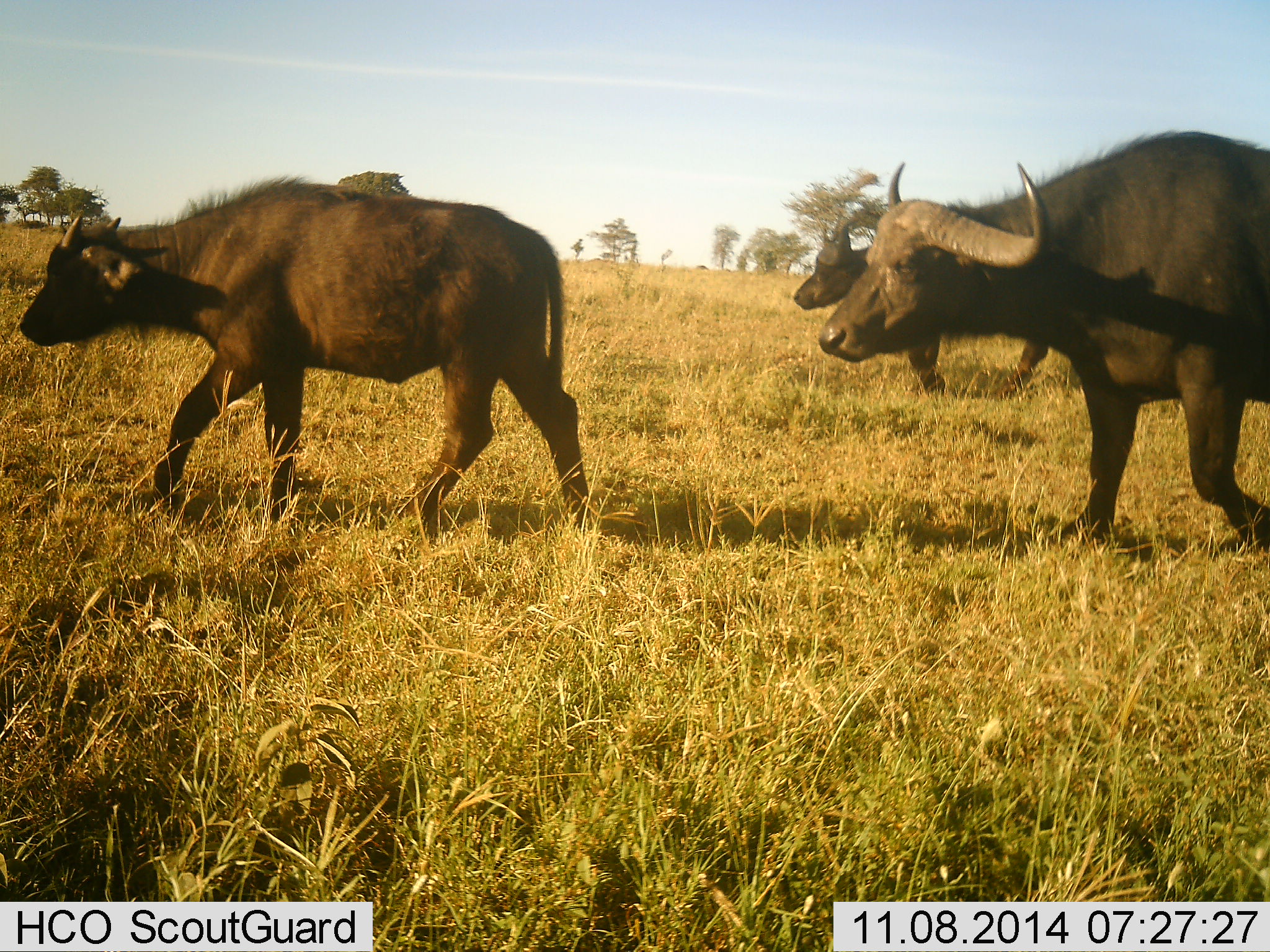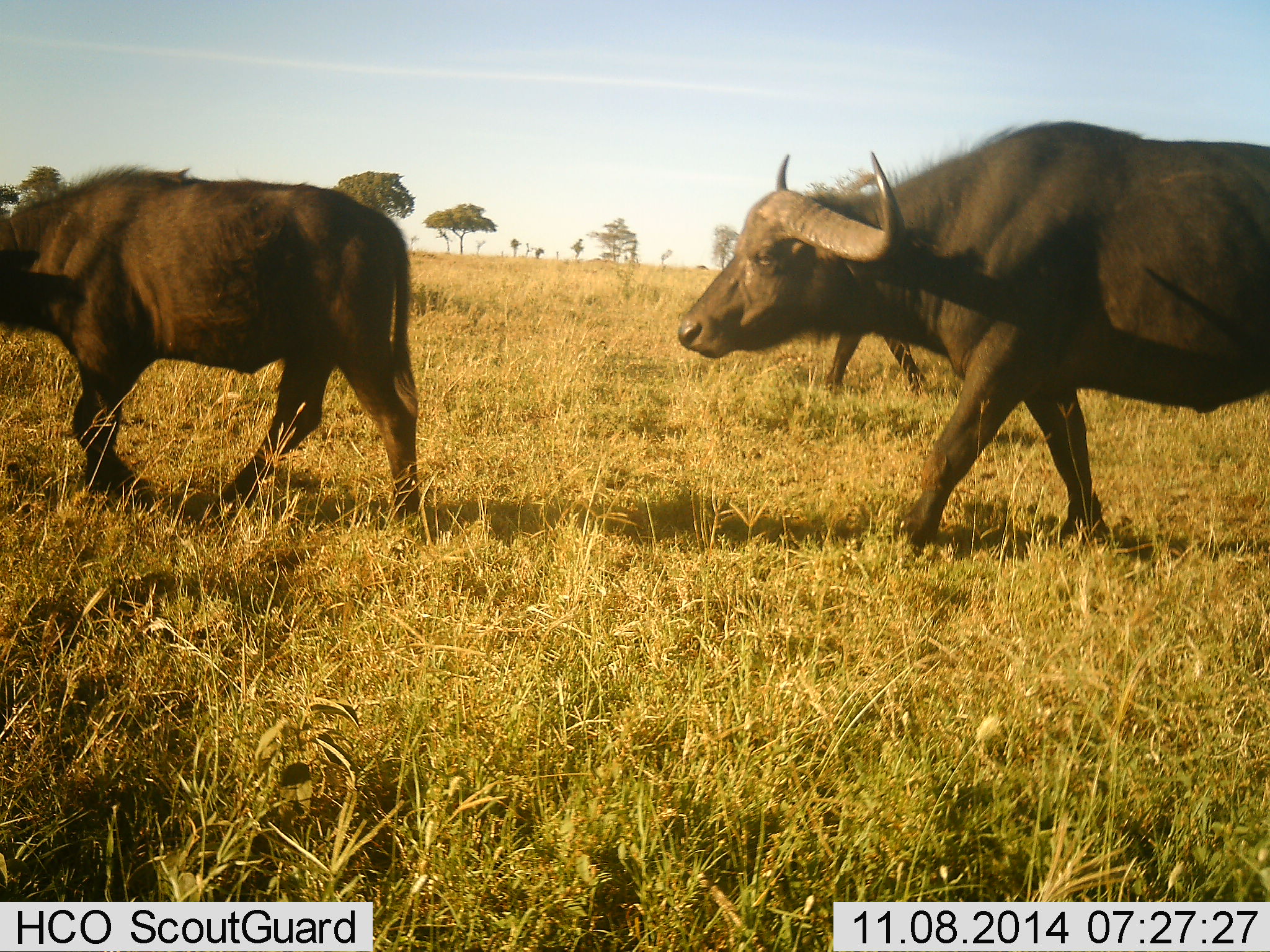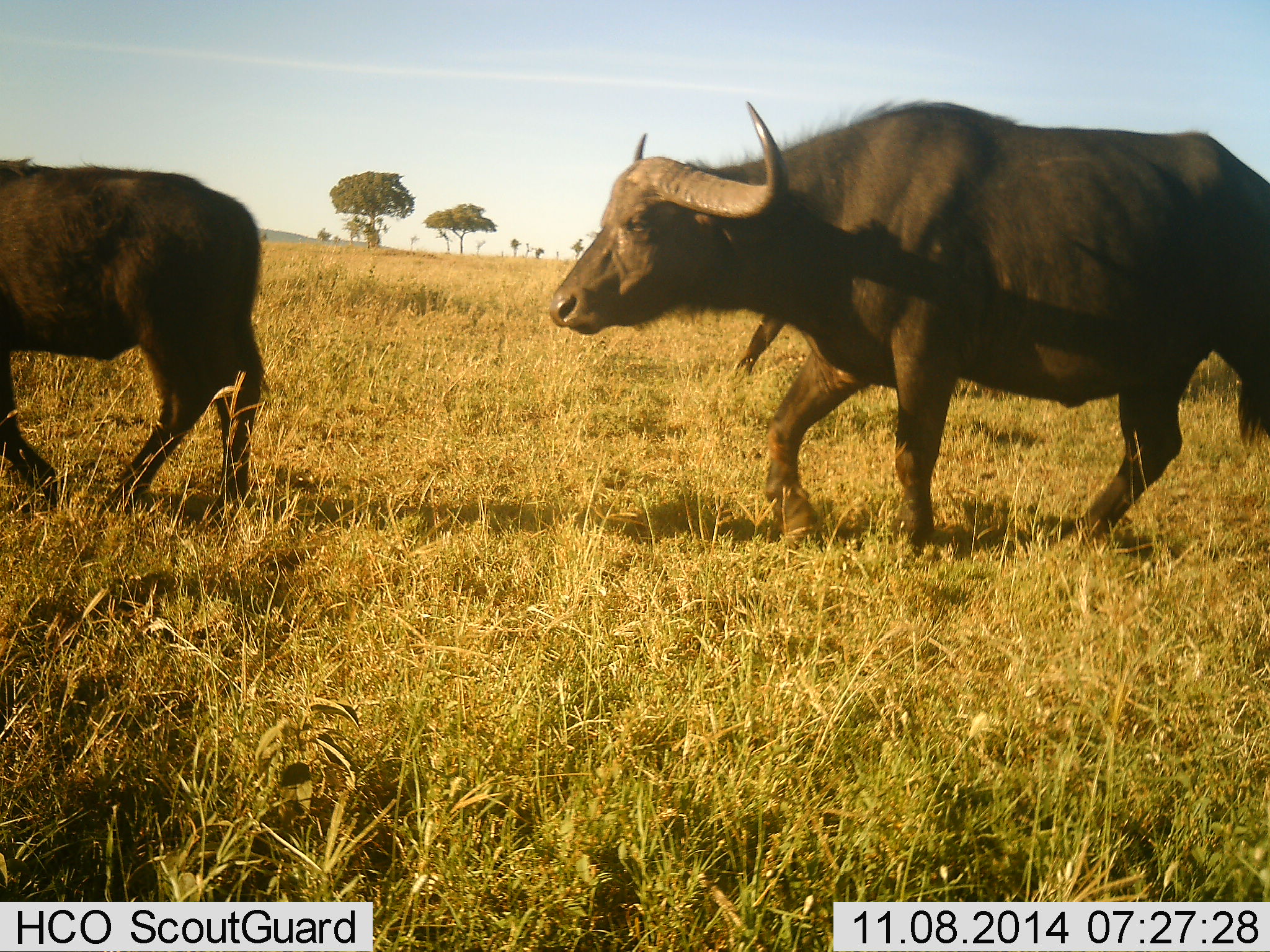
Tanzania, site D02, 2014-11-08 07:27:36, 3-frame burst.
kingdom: Animalia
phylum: Chordata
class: Mammalia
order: Artiodactyla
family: Bovidae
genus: Syncerus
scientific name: Syncerus caffer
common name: cape buffalo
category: buffalo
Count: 3.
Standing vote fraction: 0%.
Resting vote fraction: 0%.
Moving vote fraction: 100%.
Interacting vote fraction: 0%.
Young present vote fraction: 10%.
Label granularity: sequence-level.